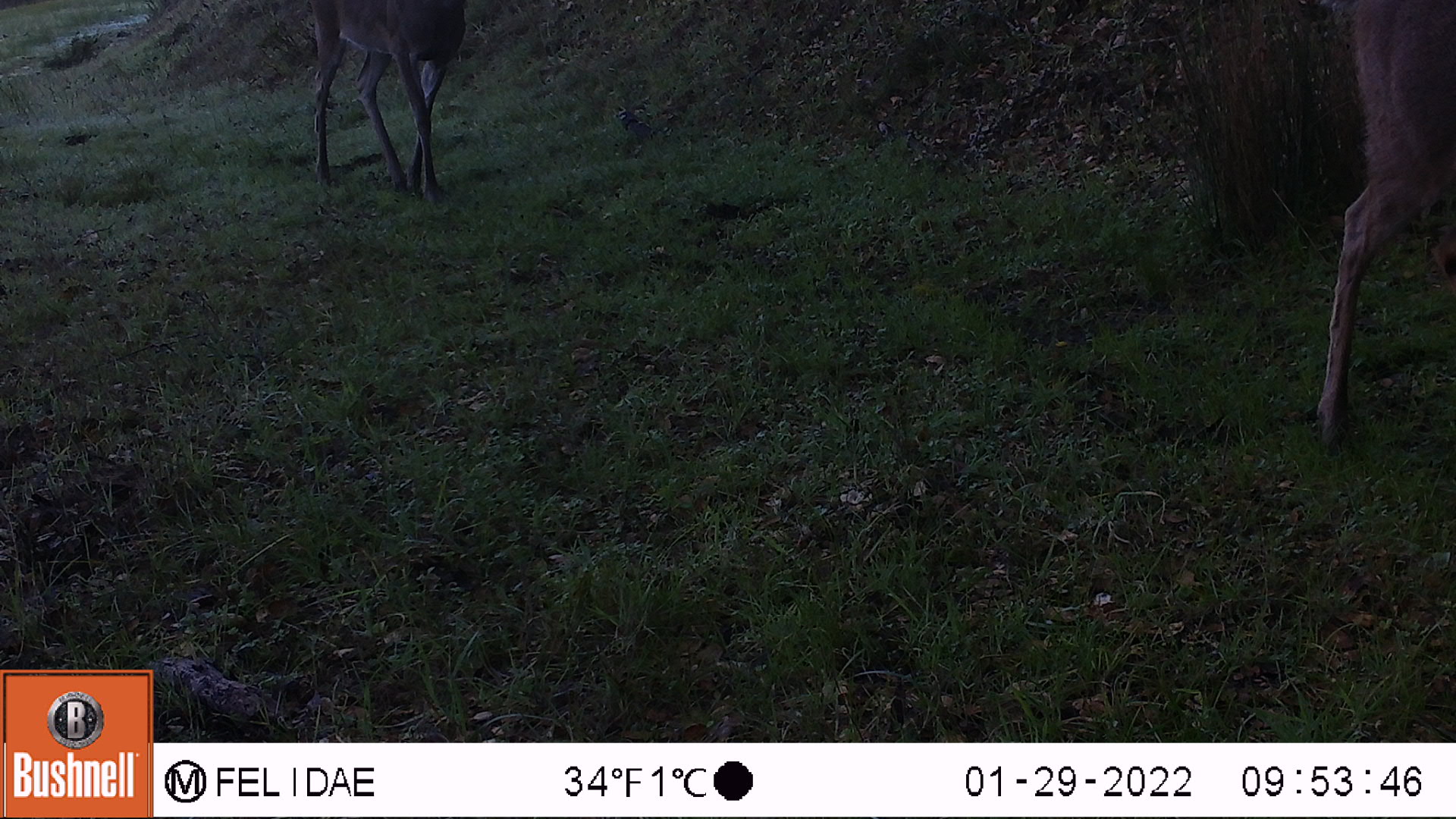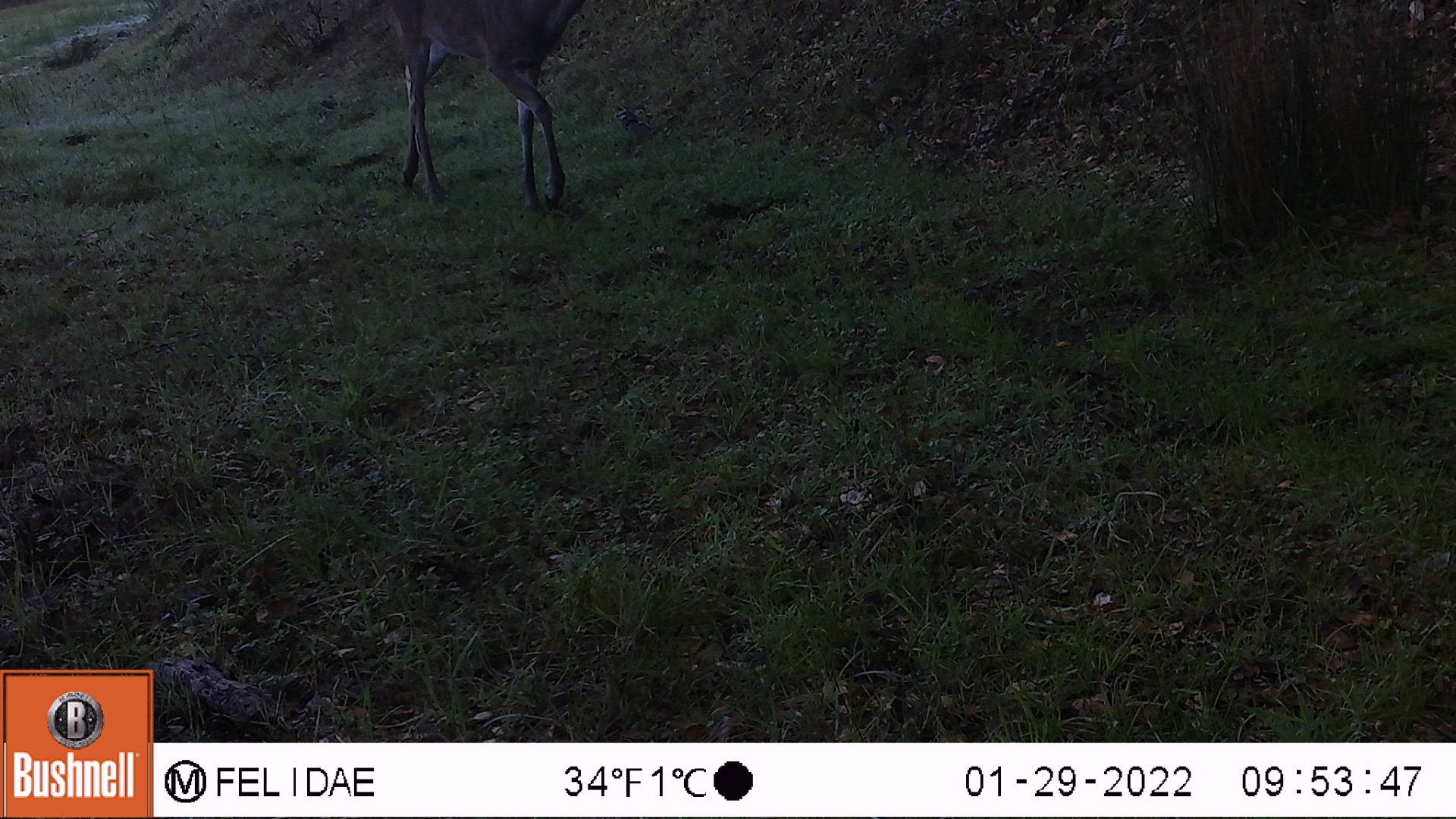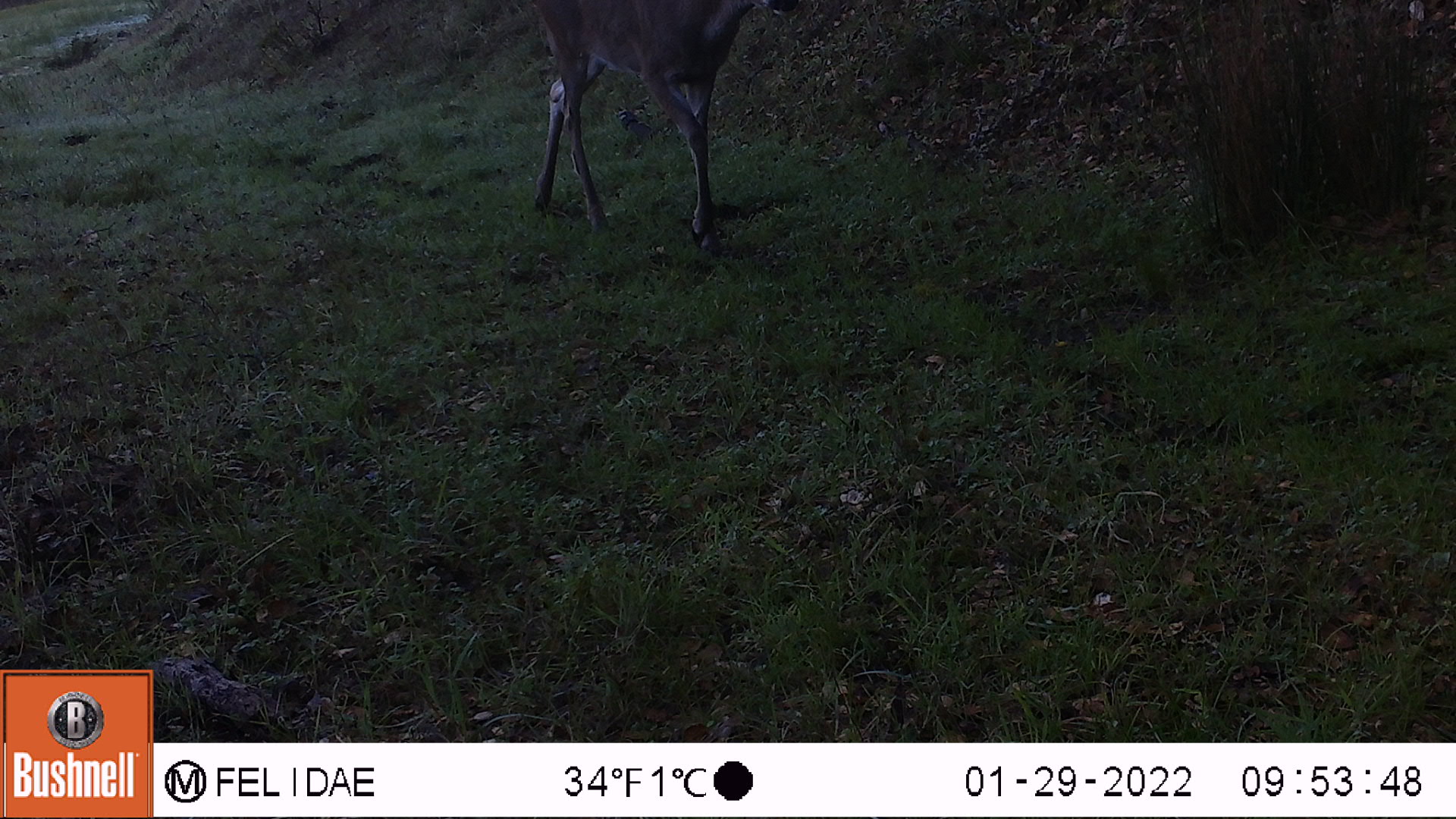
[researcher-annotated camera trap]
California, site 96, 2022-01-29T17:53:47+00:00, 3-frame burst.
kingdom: Animalia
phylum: Chordata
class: Mammalia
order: Artiodactyla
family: Cervidae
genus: Odocoileus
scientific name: Odocoileus hemionus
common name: mule deer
Mule deer (Odocoileus hemionus).